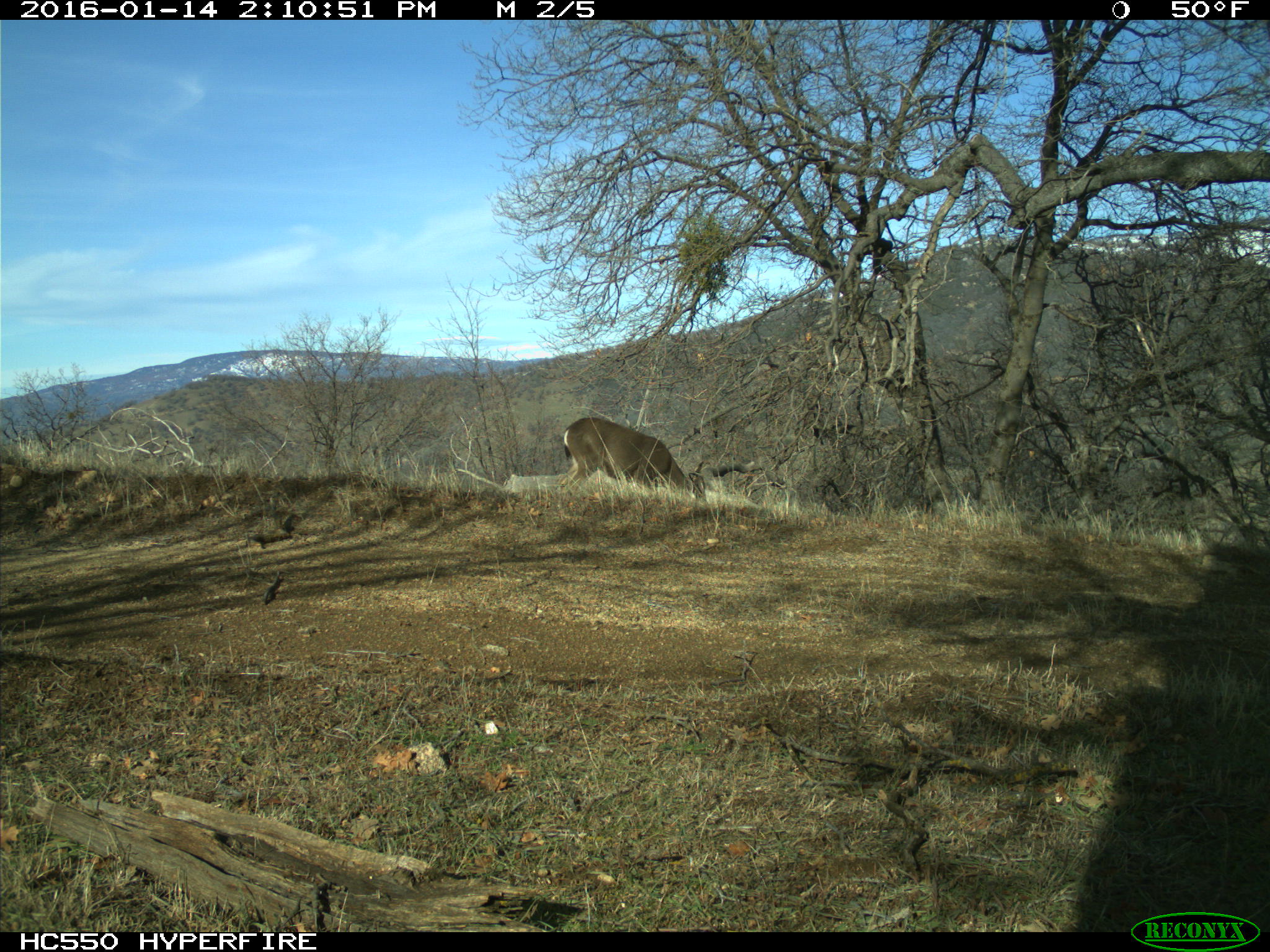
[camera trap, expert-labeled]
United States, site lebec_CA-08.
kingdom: Animalia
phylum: Chordata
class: Mammalia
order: Artiodactyla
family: Cervidae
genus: Odocoileus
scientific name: Odocoileus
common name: deer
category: unidentified deer